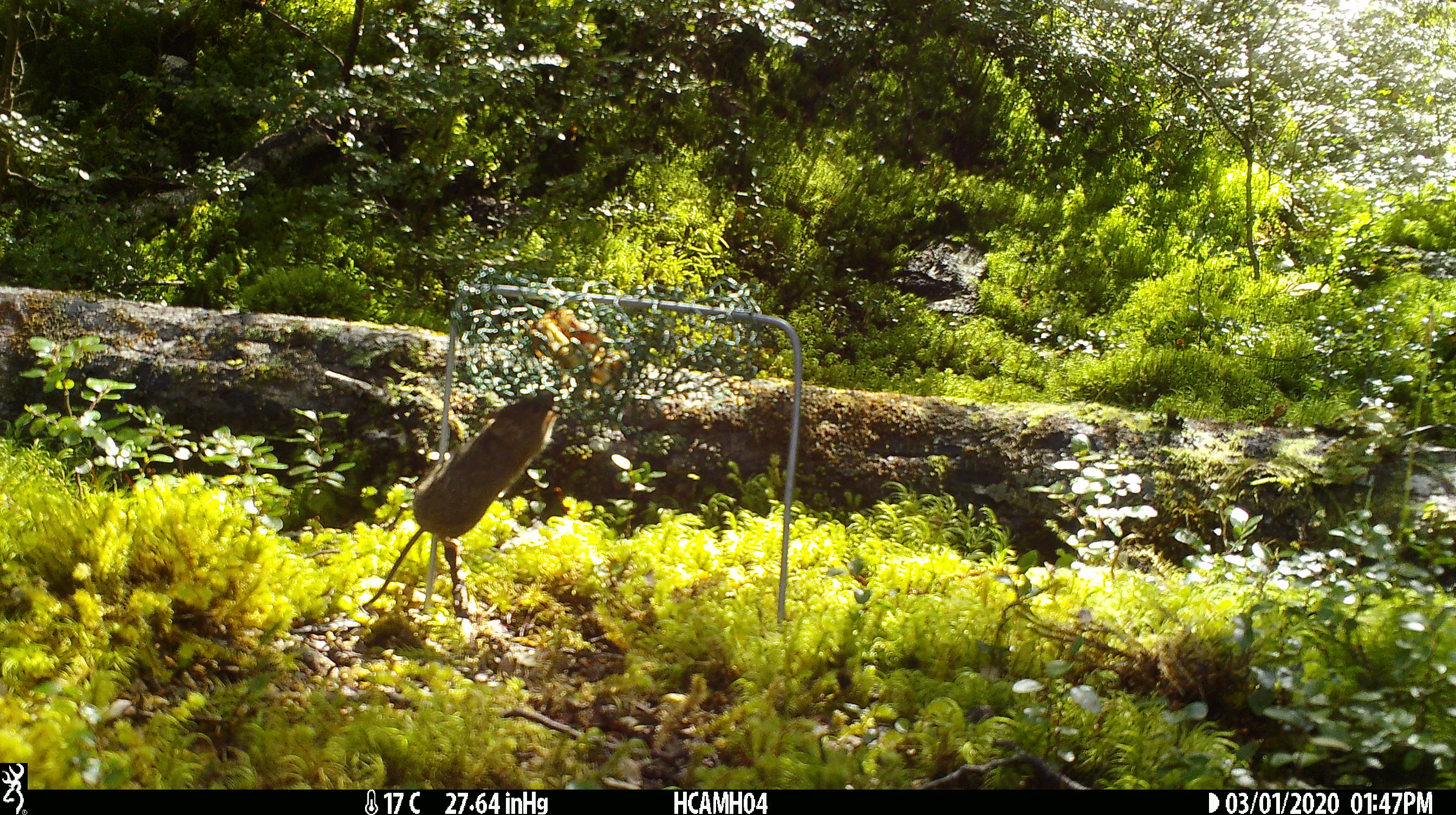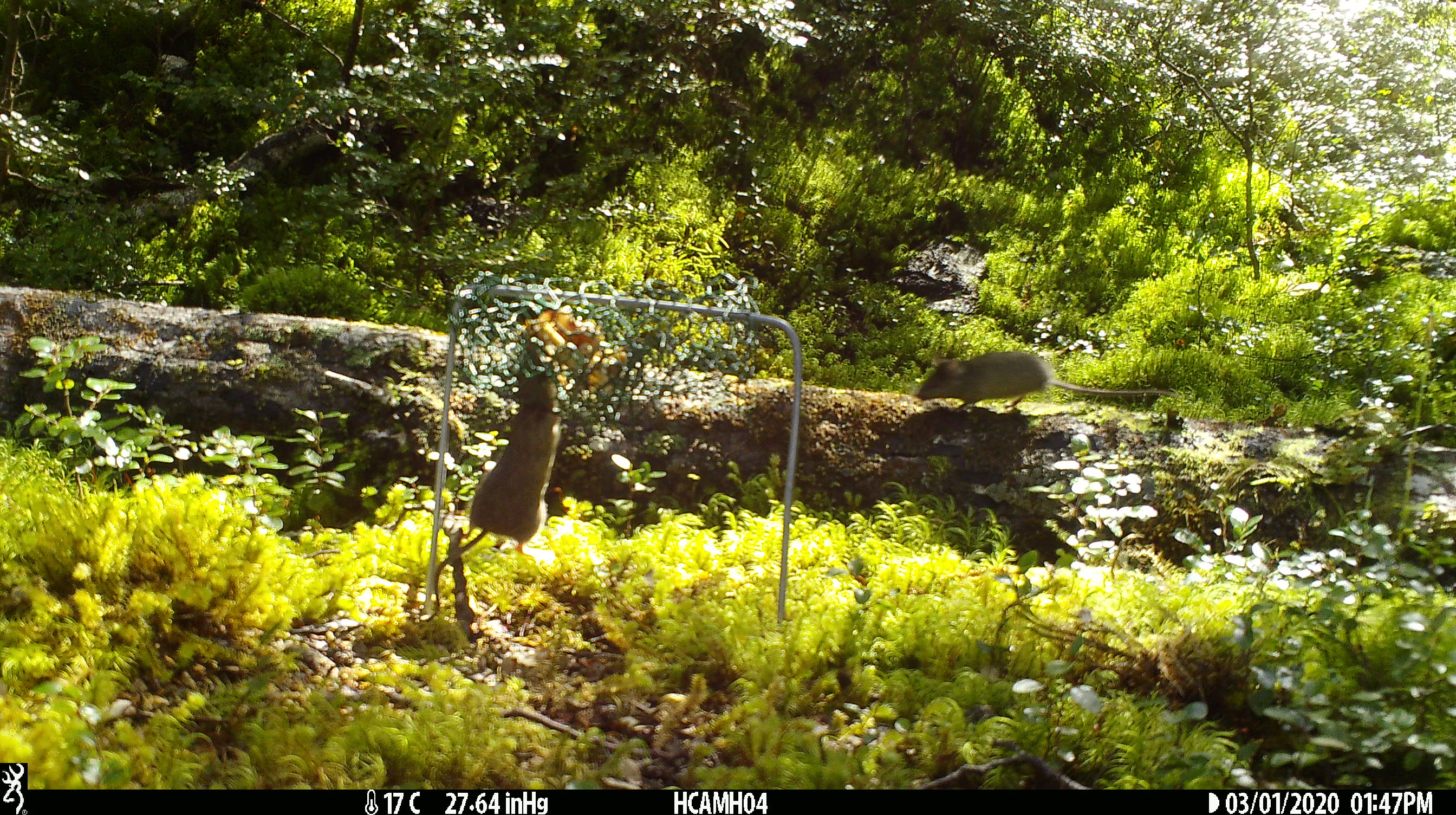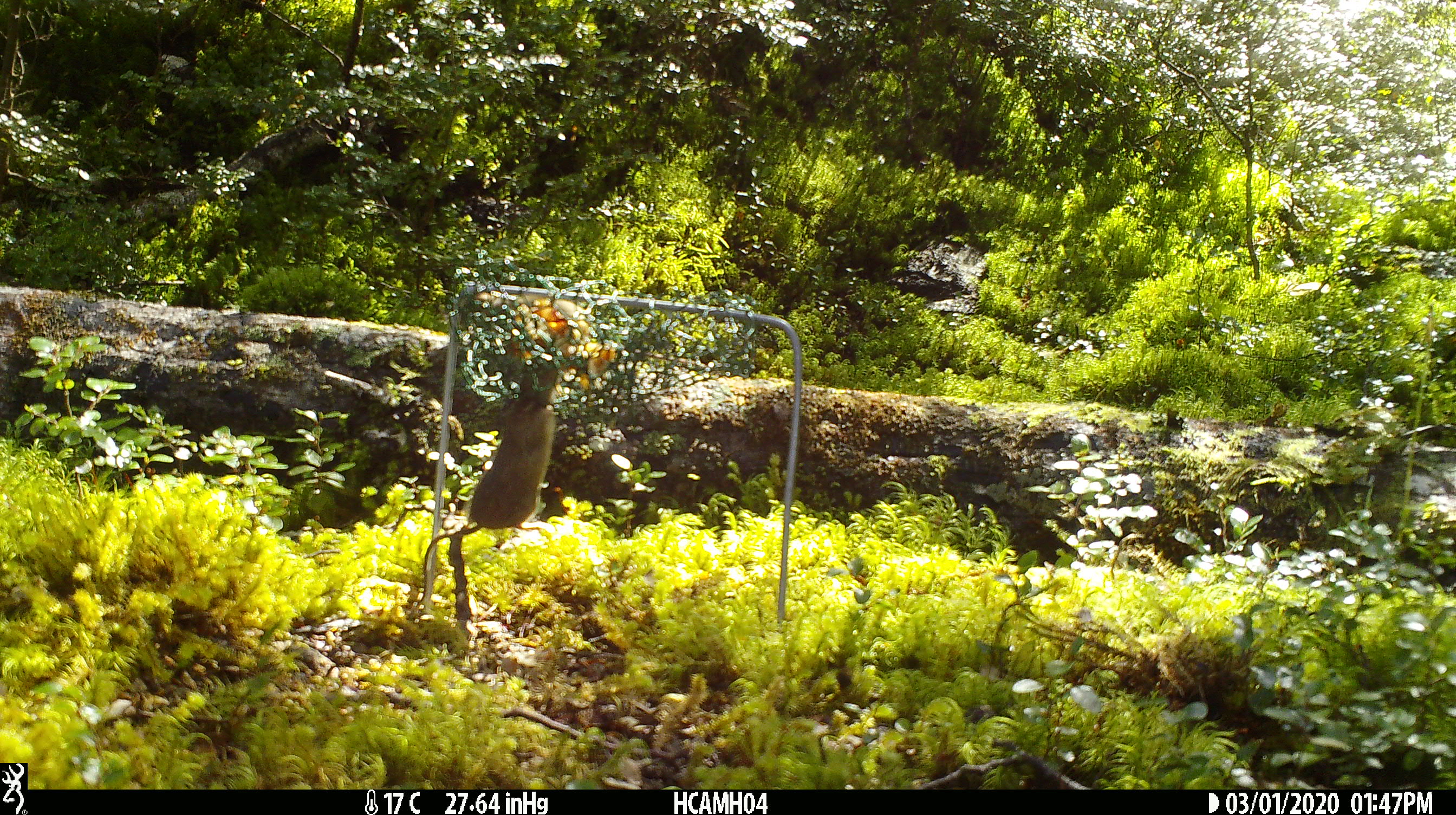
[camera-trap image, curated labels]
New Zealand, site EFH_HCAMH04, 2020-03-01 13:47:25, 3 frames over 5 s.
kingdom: Animalia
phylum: Chordata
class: Mammalia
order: Rodentia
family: Muridae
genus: Mus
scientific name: Mus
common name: mouse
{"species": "mouse (Mus)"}